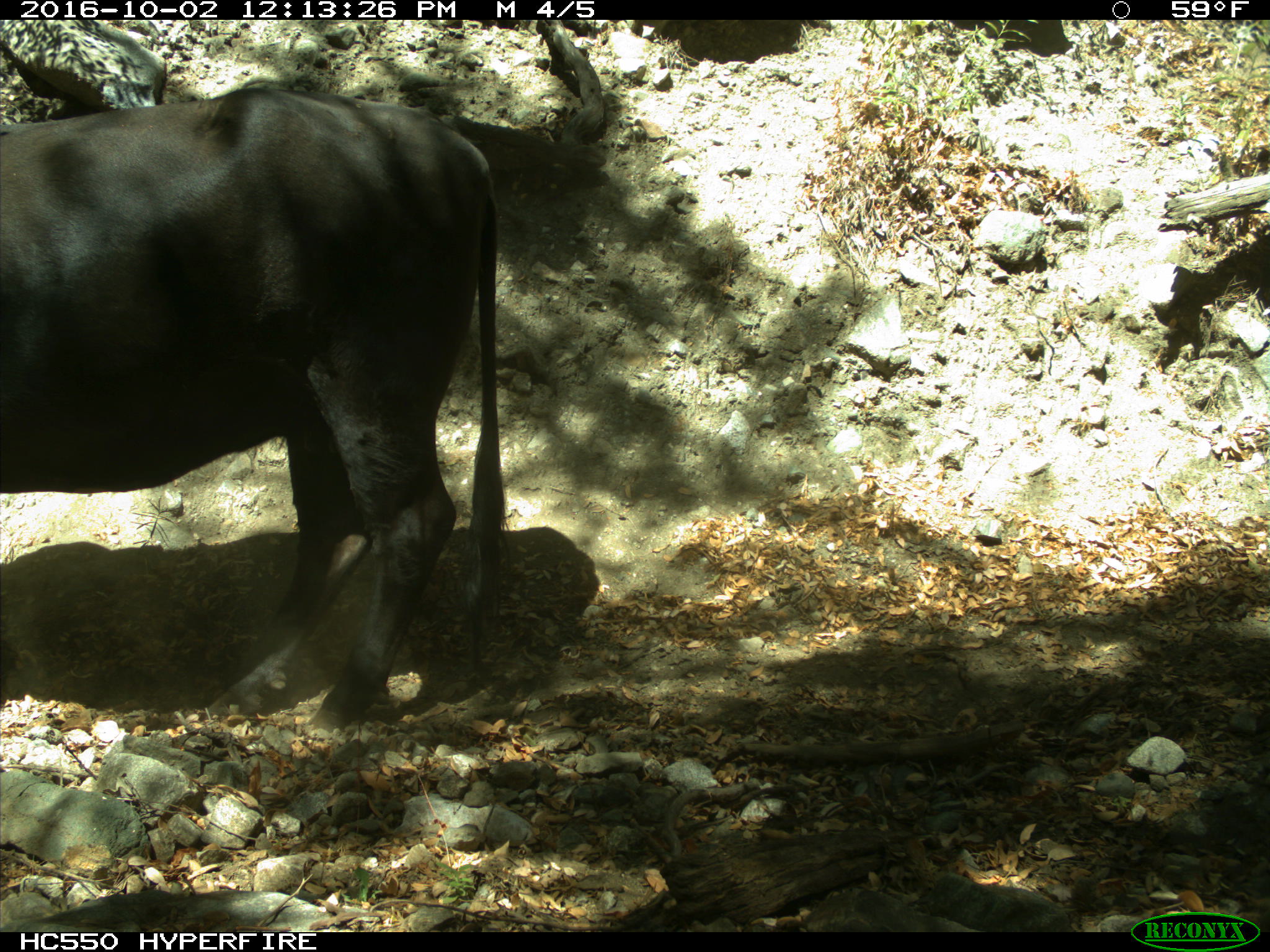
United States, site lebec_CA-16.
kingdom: Animalia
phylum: Chordata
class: Mammalia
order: Artiodactyla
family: Bovidae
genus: Bos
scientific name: Bos taurus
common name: domestic cow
Bos taurus (domestic cow).